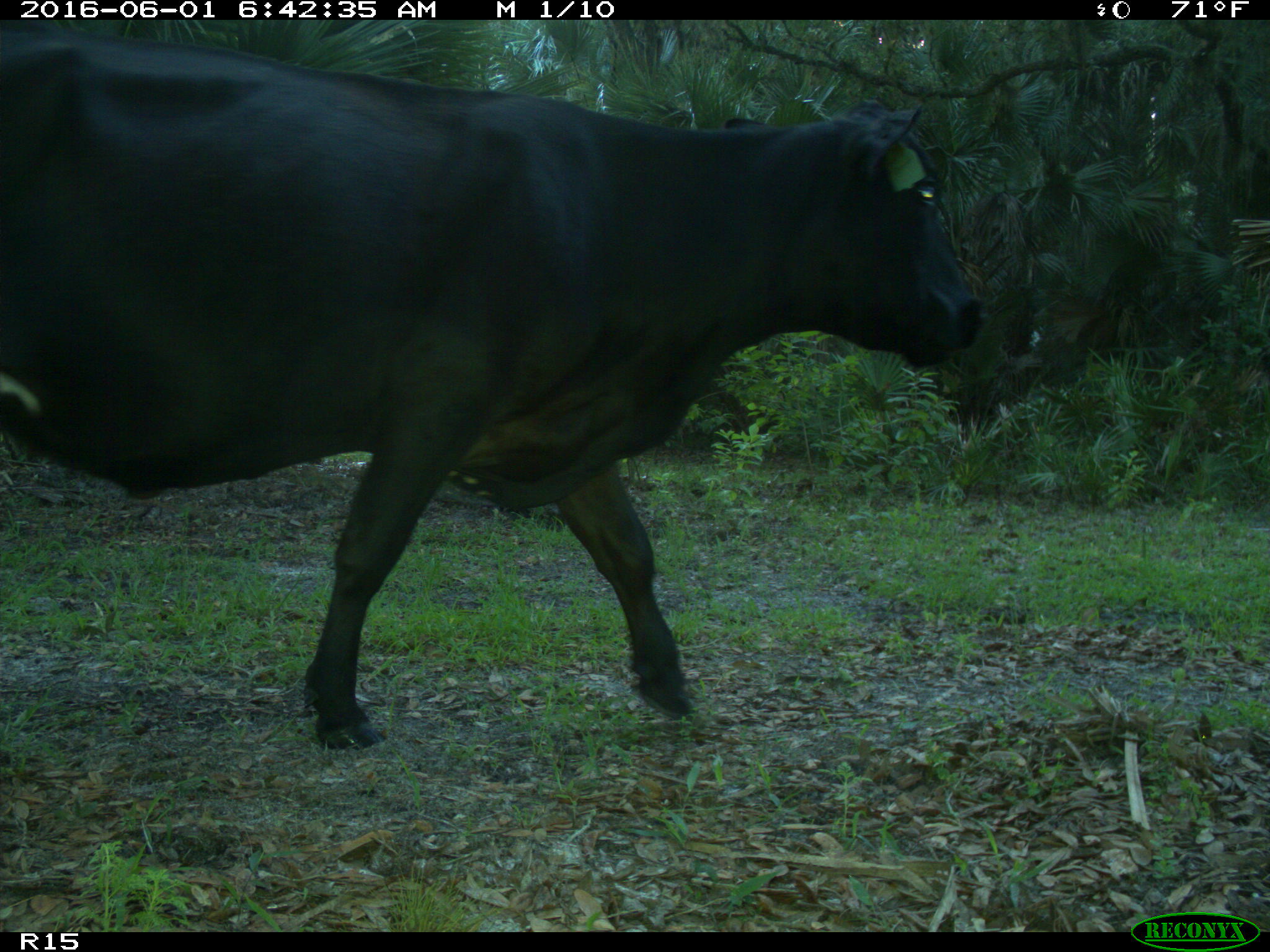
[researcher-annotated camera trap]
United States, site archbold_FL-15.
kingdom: Animalia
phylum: Chordata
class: Mammalia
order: Artiodactyla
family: Bovidae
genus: Bos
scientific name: Bos taurus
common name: domestic cow